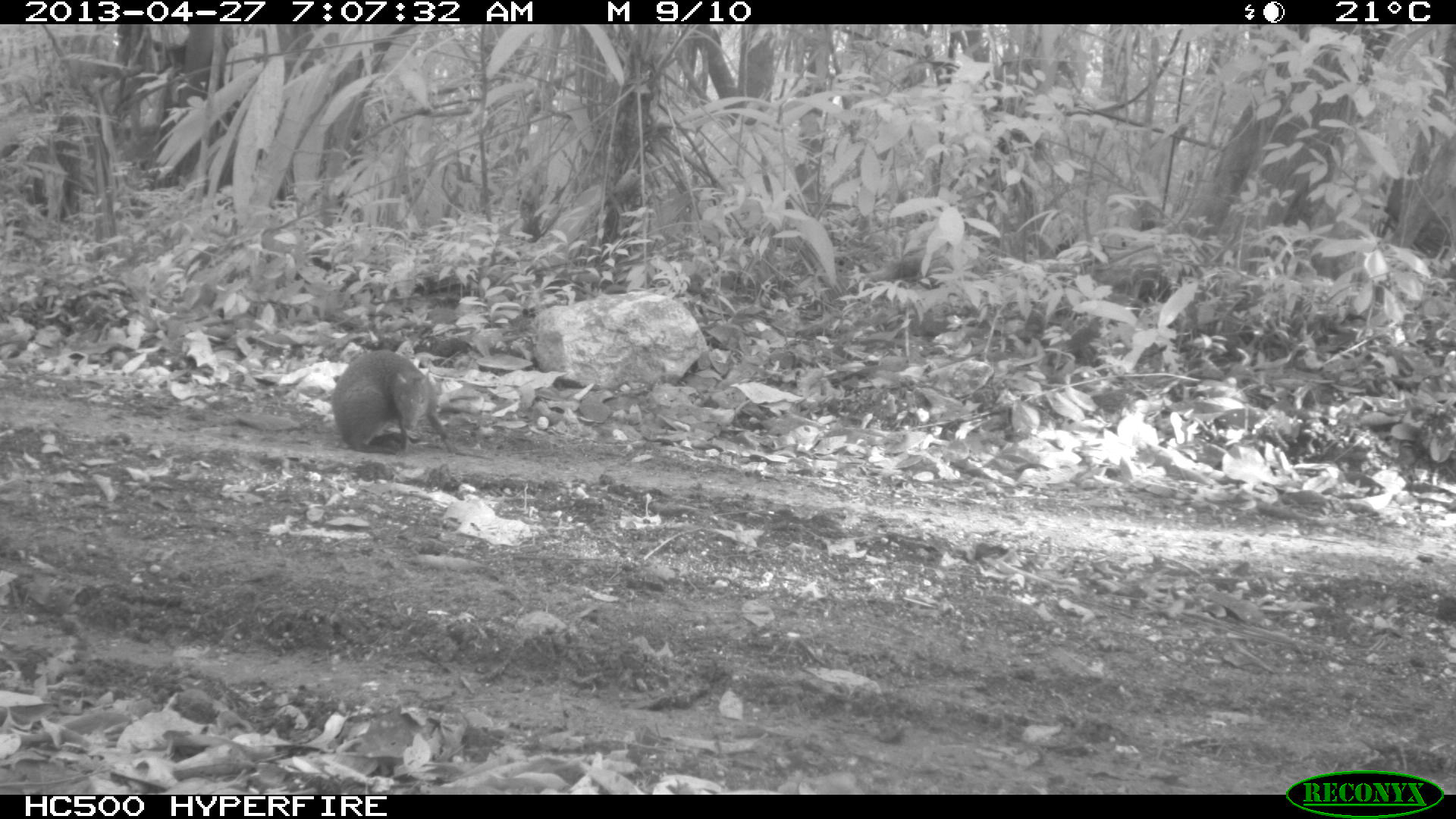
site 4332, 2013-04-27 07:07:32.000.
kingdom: Animalia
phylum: Chordata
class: Mammalia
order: Rodentia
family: Dasyproctidae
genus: Dasyprocta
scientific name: Dasyprocta punctata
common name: central american agouti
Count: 1.